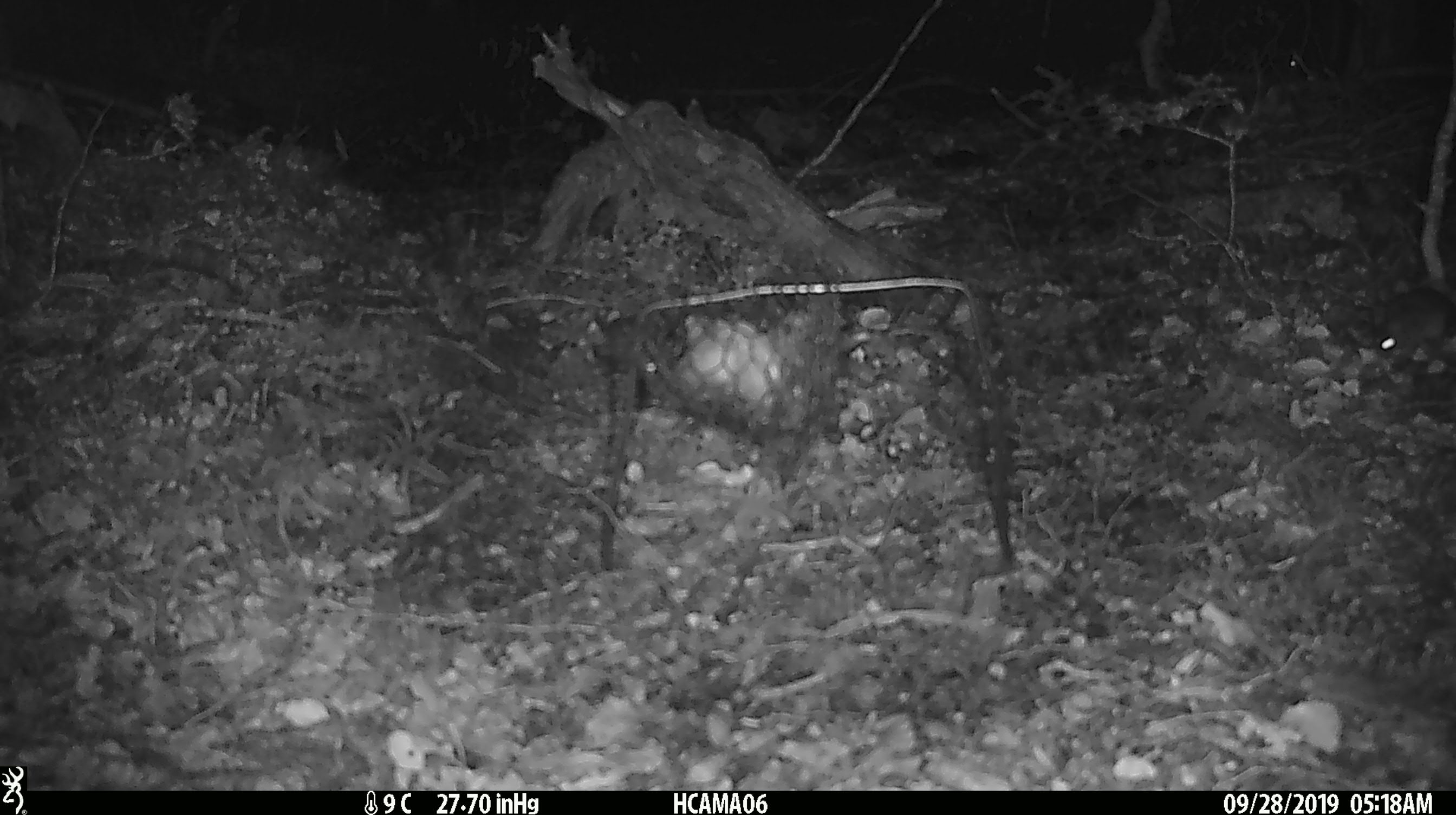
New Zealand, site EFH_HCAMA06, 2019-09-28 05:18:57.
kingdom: Animalia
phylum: Chordata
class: Mammalia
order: Rodentia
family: Muridae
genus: Mus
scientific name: Mus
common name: mouse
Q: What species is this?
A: Mouse (Mus).